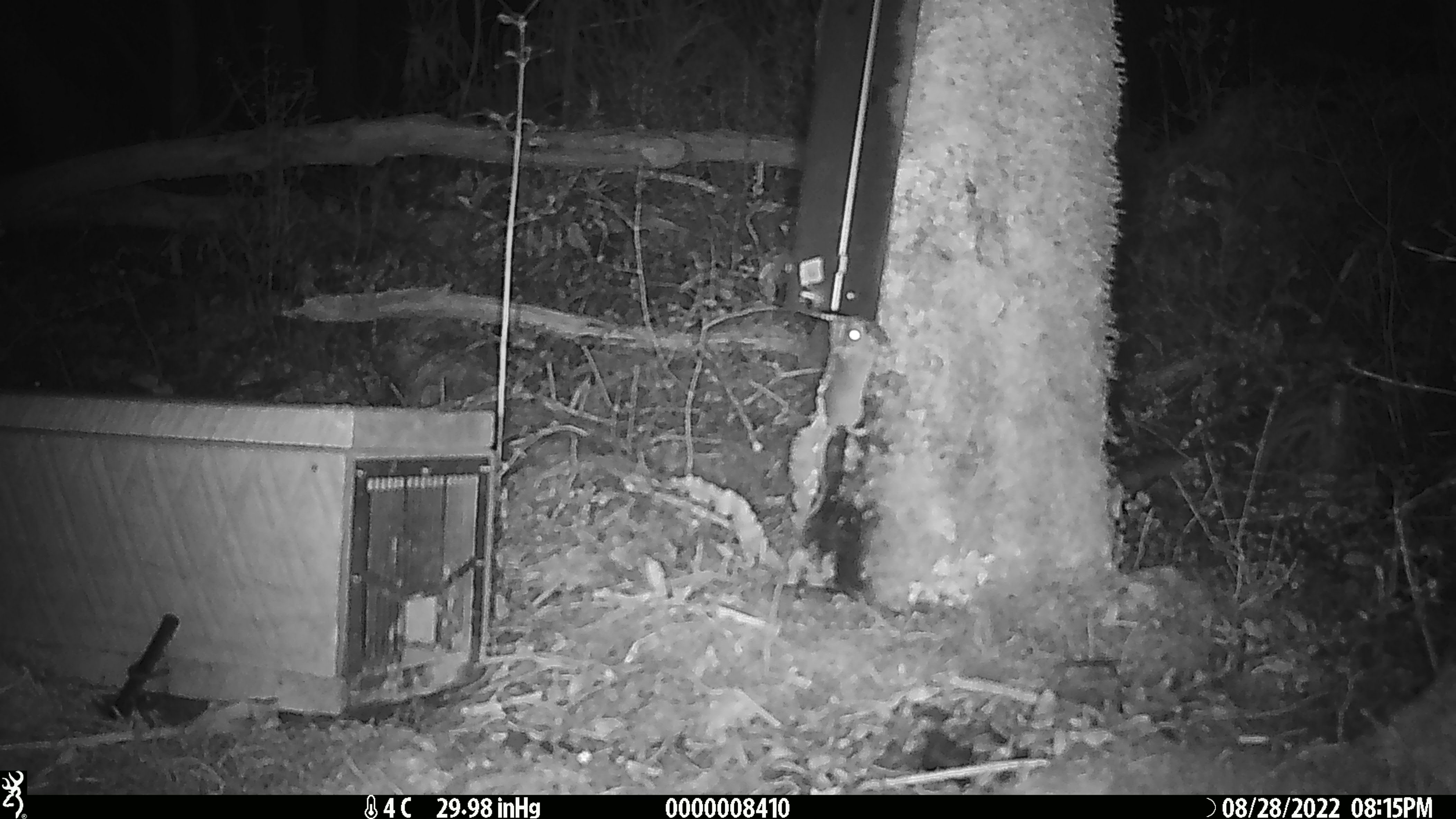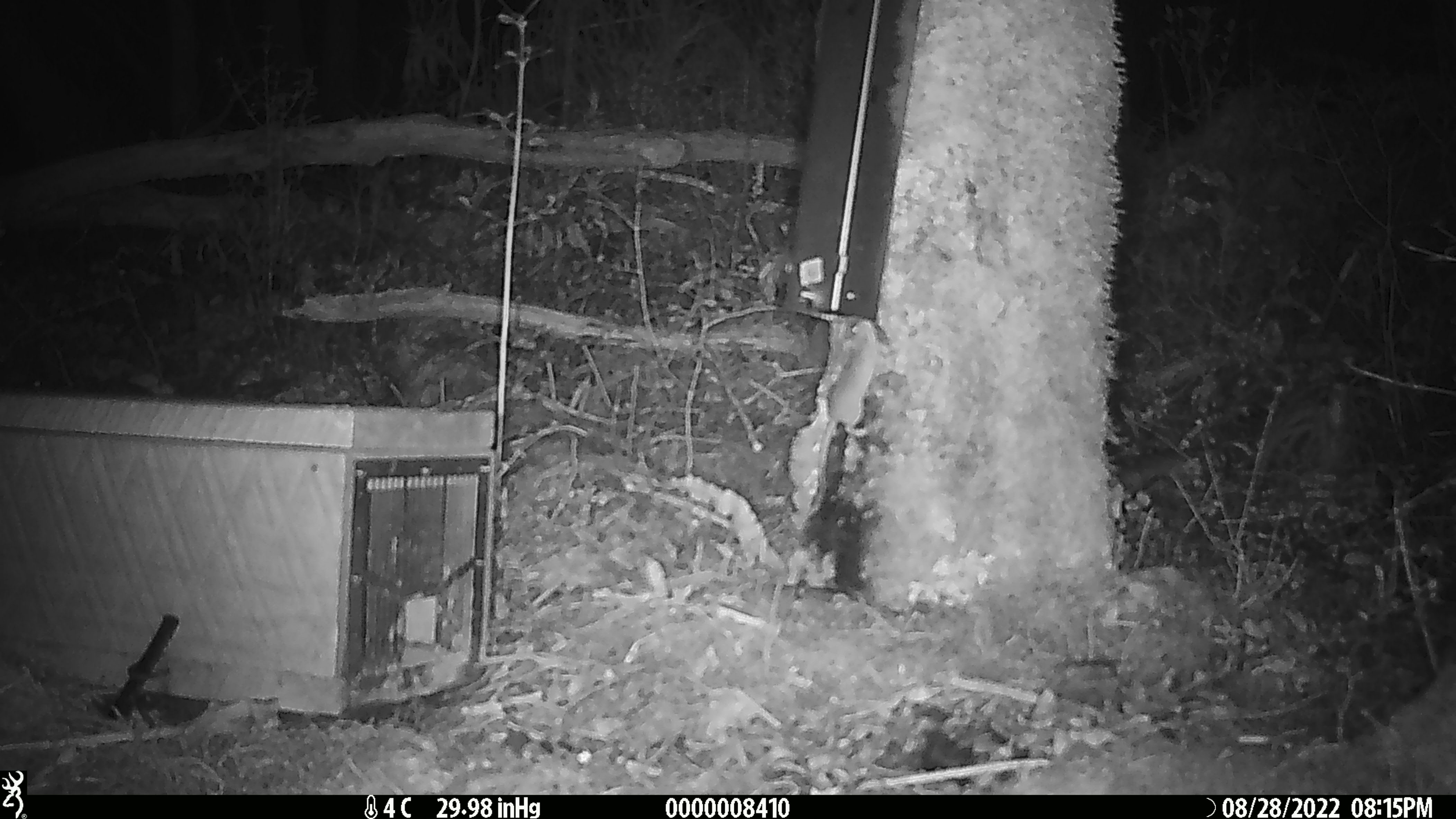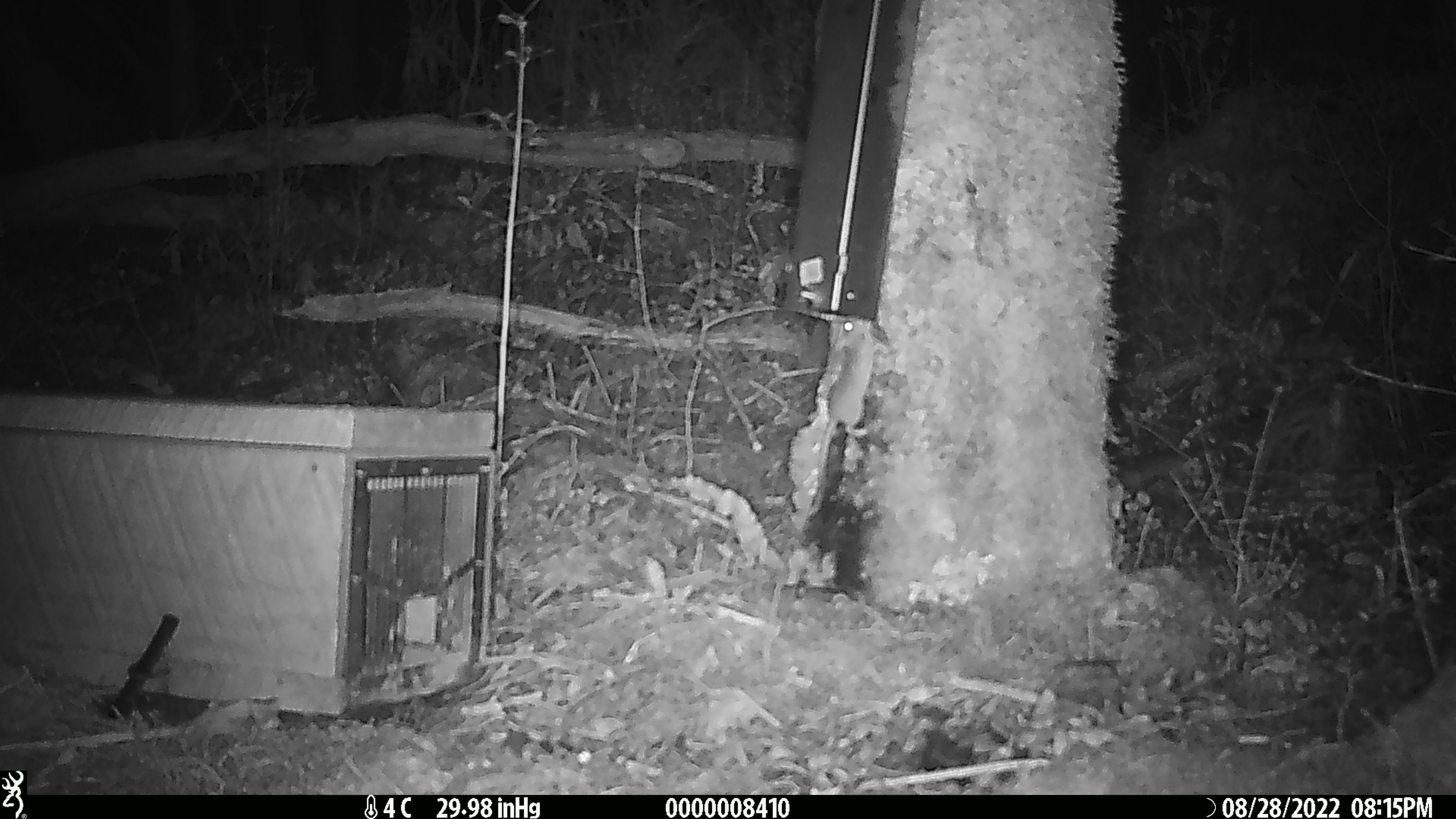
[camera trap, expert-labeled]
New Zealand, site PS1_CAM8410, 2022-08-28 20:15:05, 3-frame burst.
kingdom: Animalia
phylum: Chordata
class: Mammalia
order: Rodentia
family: Muridae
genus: Mus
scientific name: Mus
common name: mouse